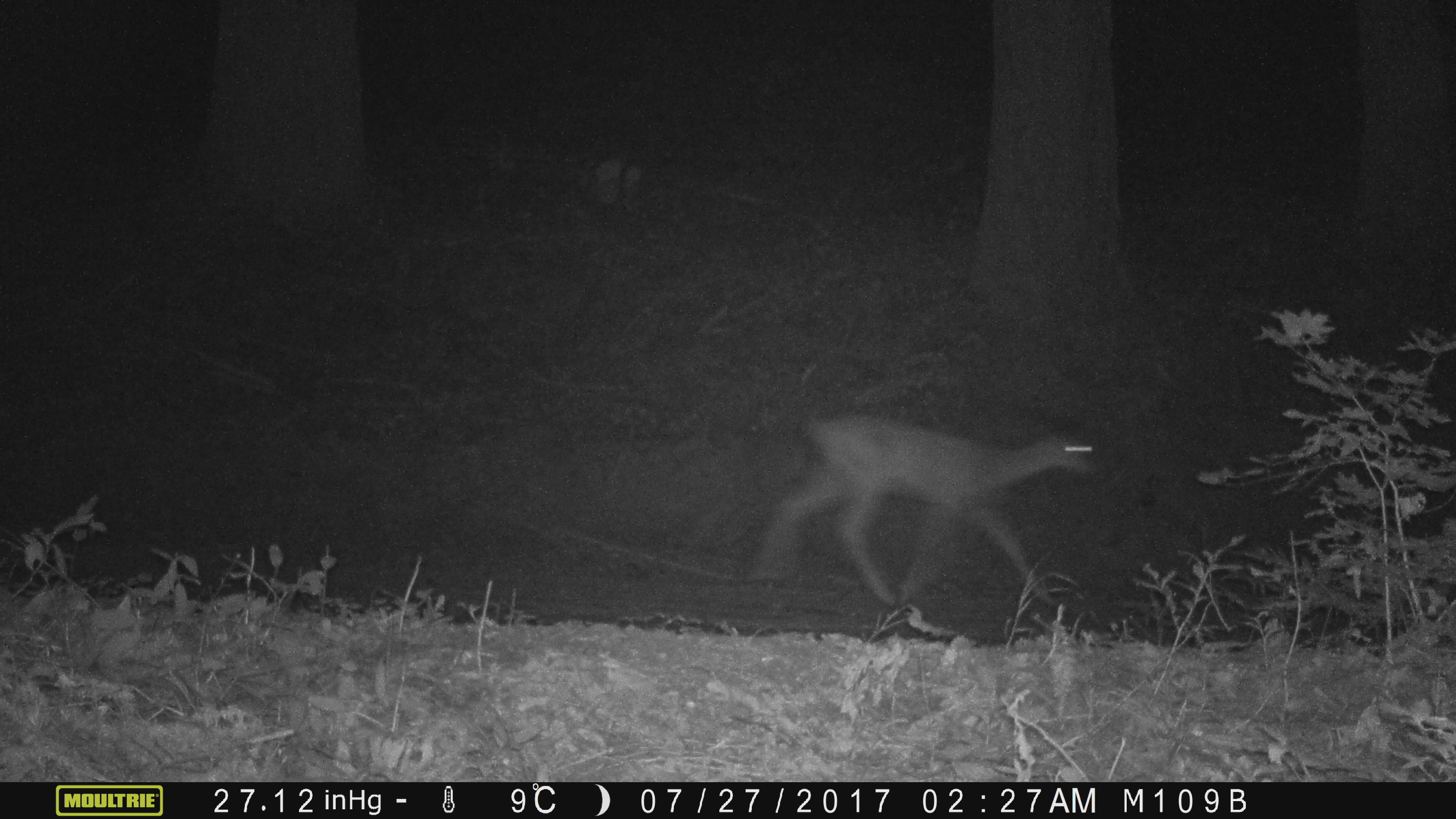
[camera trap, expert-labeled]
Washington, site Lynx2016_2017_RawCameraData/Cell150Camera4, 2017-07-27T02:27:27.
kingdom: Animalia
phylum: Chordata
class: Mammalia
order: Artiodactyla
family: Cervidae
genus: Odocoileus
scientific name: Odocoileus hemionus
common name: mule deer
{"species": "Odocoileus hemionus (mule deer)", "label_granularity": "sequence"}